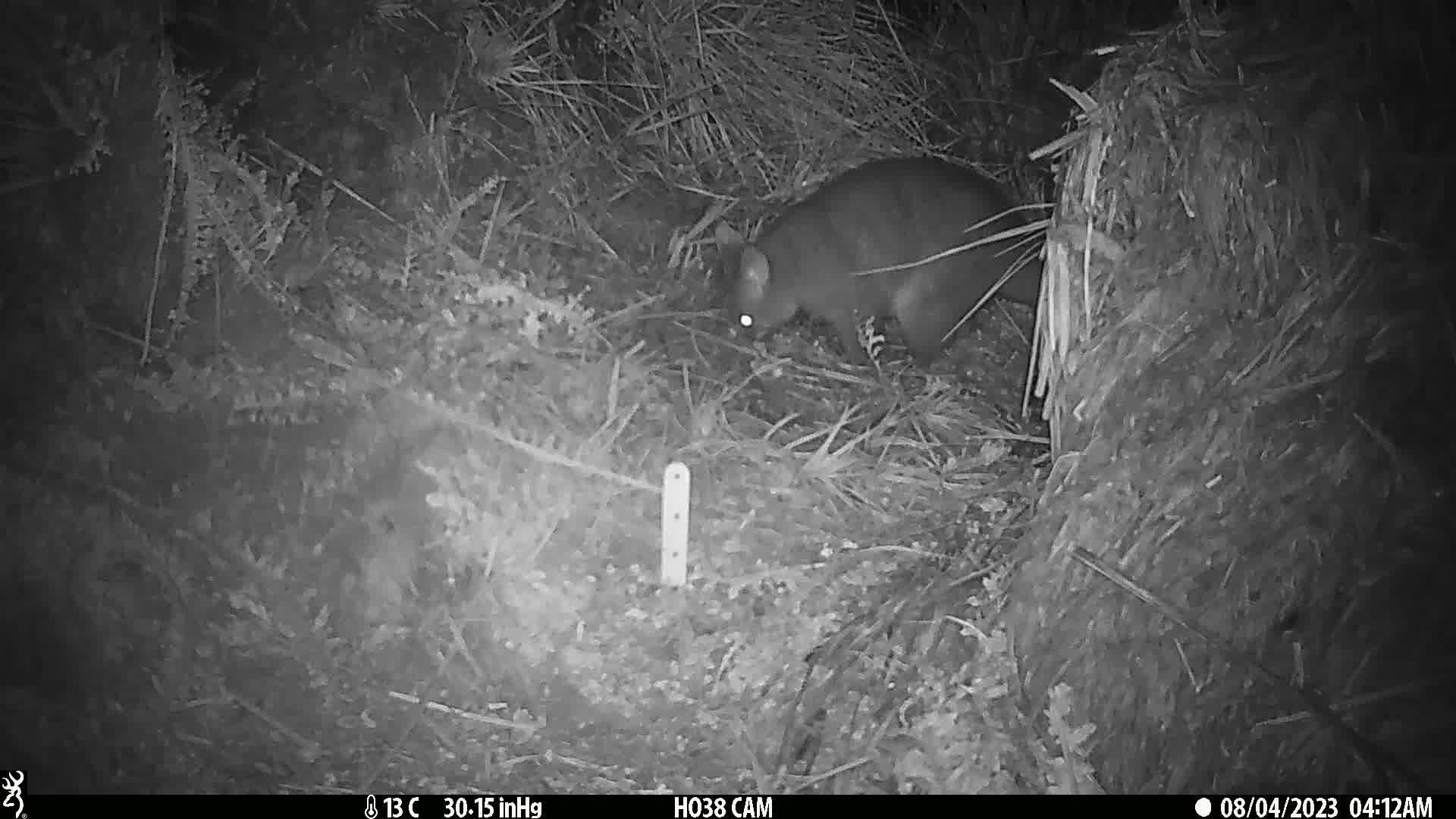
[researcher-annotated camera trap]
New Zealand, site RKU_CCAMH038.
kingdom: Animalia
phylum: Chordata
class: Mammalia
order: Diprotodontia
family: Phalangeridae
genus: Trichosurus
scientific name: Trichosurus vulpecula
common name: common brushtail possum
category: possum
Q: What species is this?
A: Possum (common brushtail possum) (Trichosurus vulpecula).